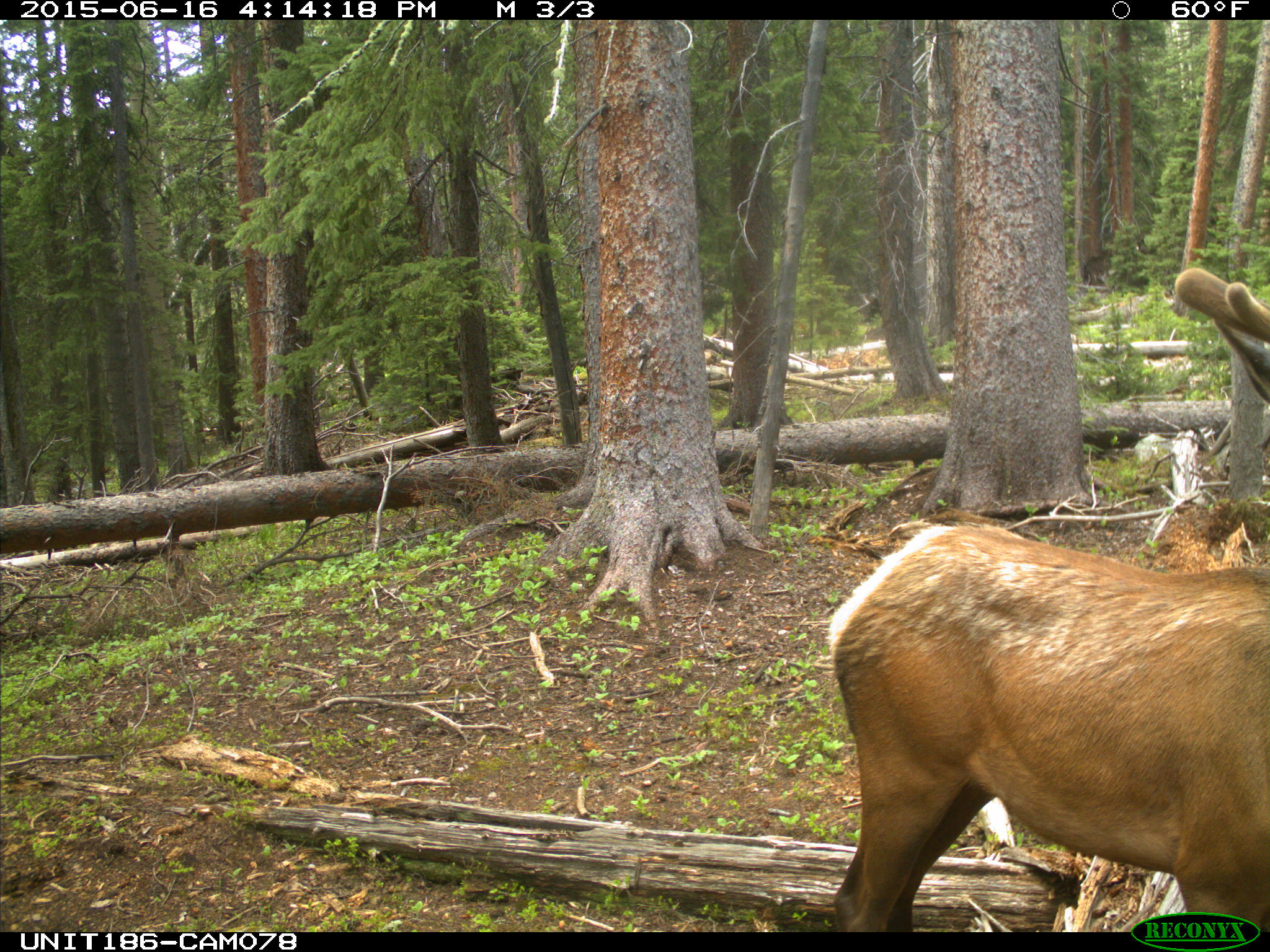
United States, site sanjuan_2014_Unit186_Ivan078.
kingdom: Animalia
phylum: Chordata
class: Mammalia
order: Artiodactyla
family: Cervidae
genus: Cervus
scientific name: Cervus elaphus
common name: red deer